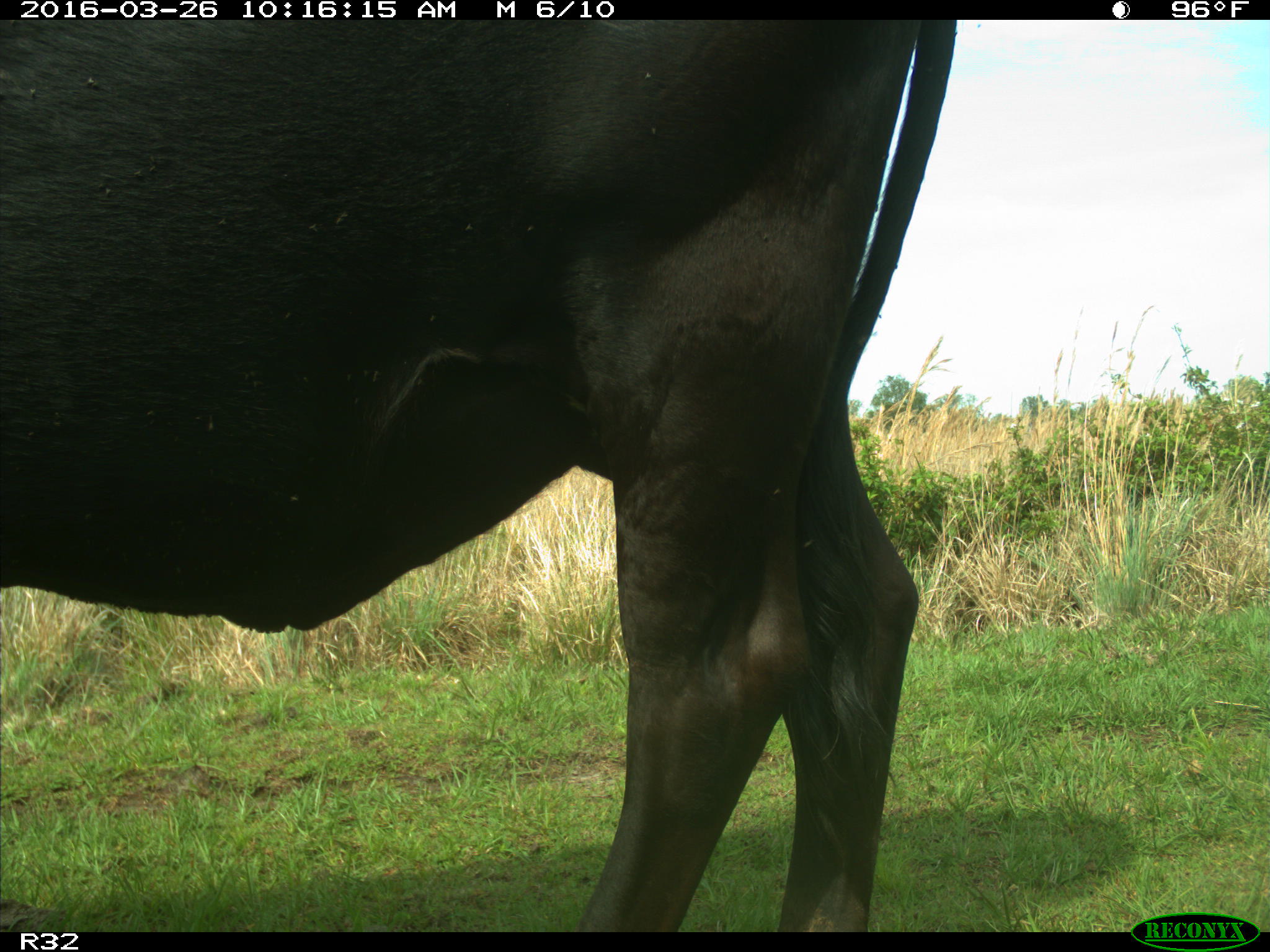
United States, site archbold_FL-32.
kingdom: Animalia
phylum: Chordata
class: Mammalia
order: Artiodactyla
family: Bovidae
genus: Bos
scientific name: Bos taurus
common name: domestic cow